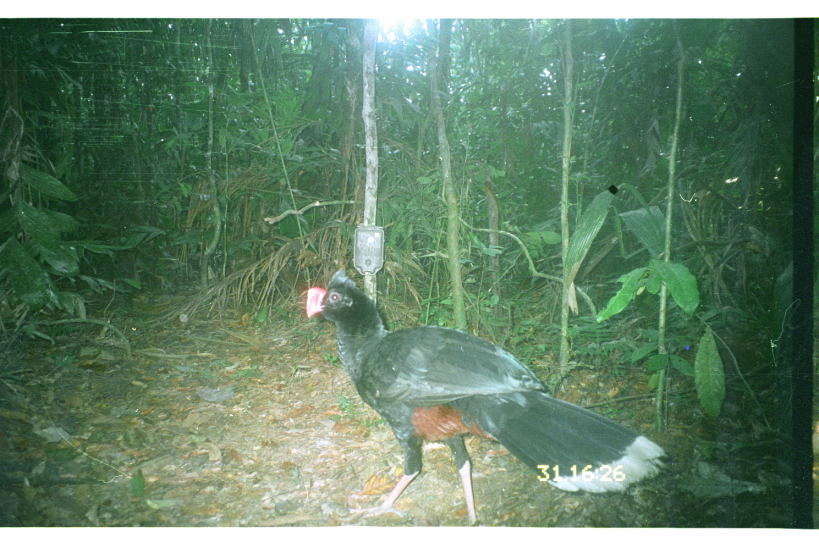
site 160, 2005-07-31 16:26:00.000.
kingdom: Animalia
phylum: Chordata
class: Aves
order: Galliformes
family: Cracidae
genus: Mitu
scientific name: Mitu tuberosum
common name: razor-billed curassow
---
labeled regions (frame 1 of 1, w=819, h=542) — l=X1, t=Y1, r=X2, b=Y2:
mitu tuberosum: l=302, t=263, r=668, b=526